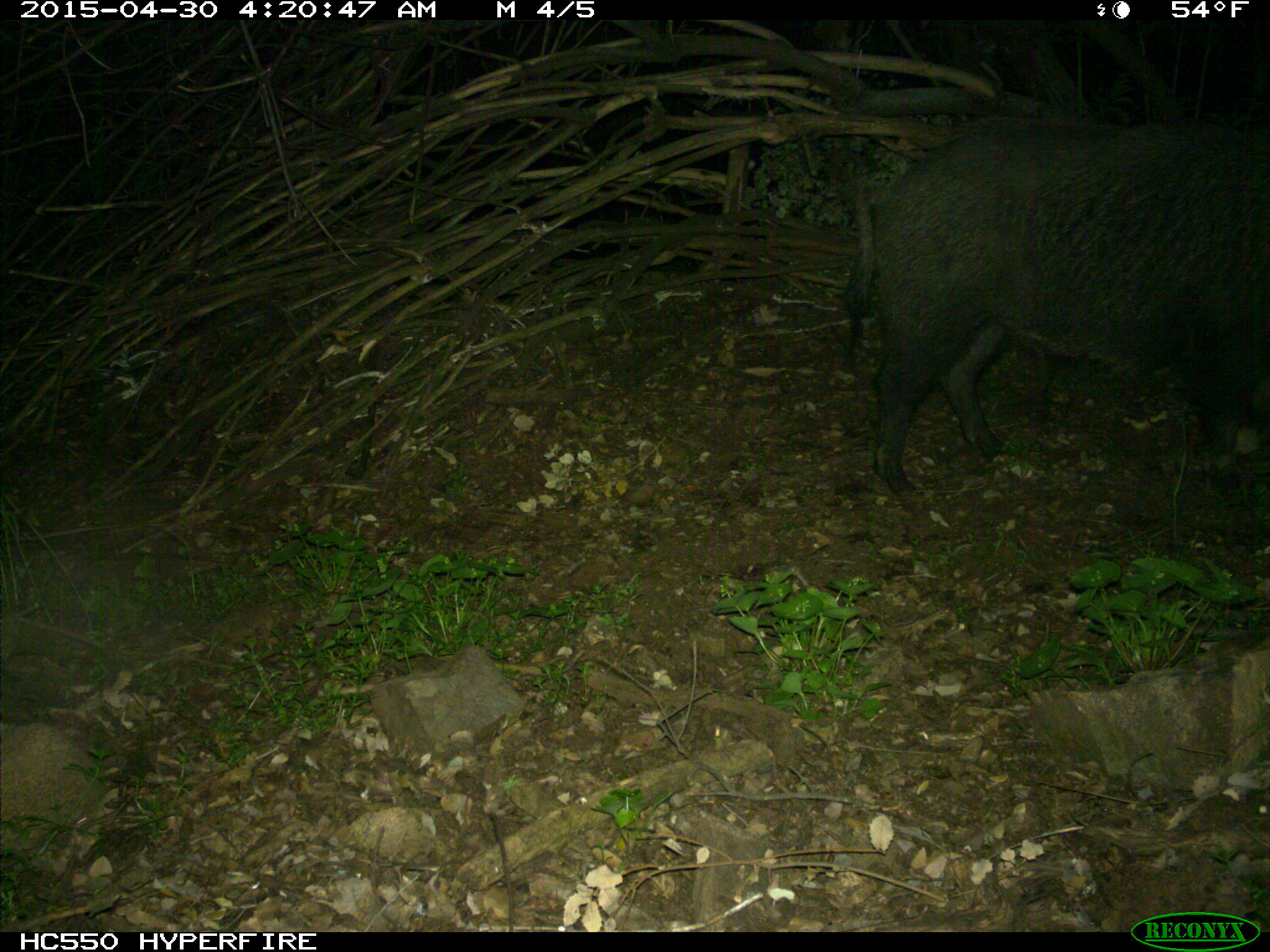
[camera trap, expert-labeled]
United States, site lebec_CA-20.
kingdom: Animalia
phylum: Chordata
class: Mammalia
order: Artiodactyla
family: Suidae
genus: Sus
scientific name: Sus scrofa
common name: wild boar